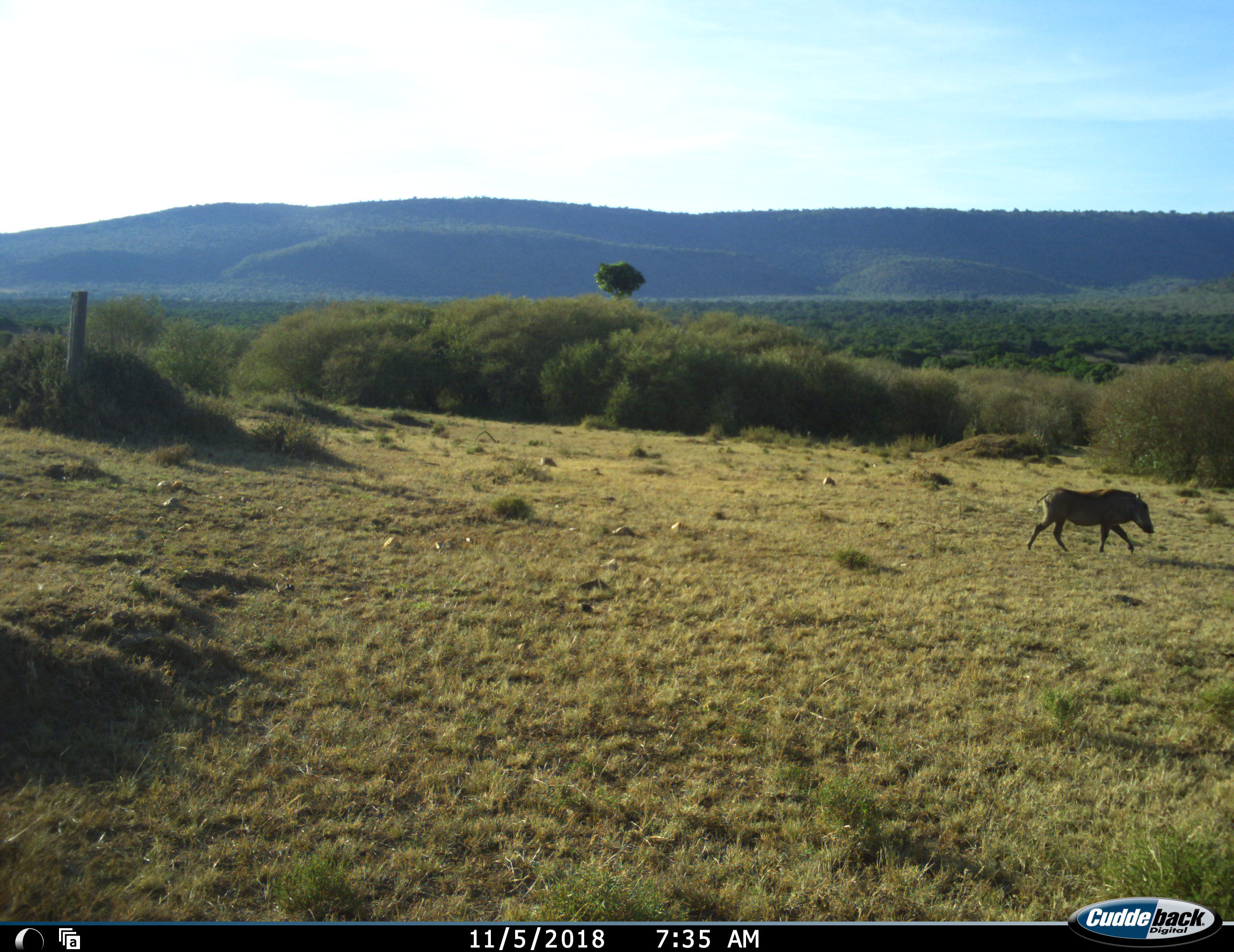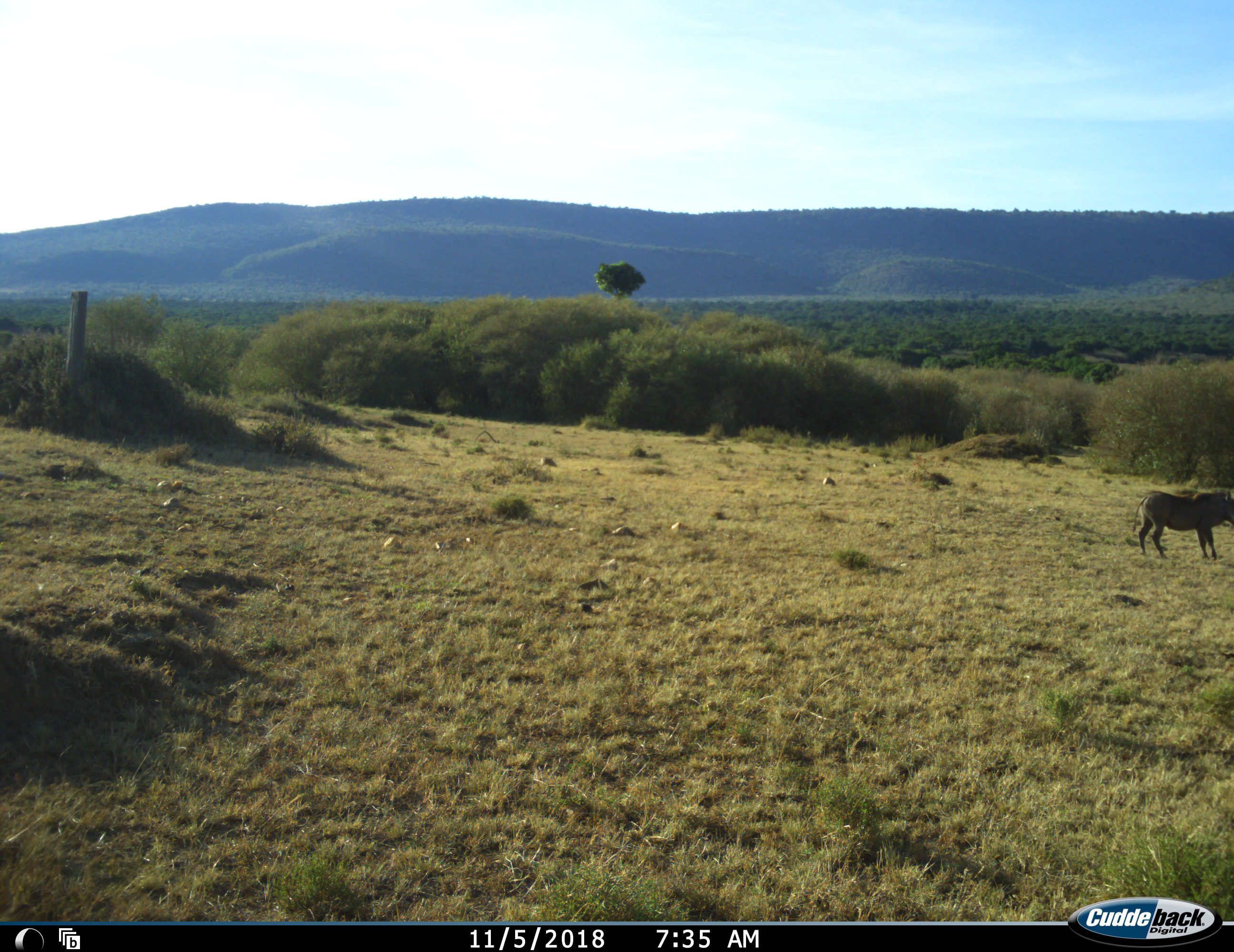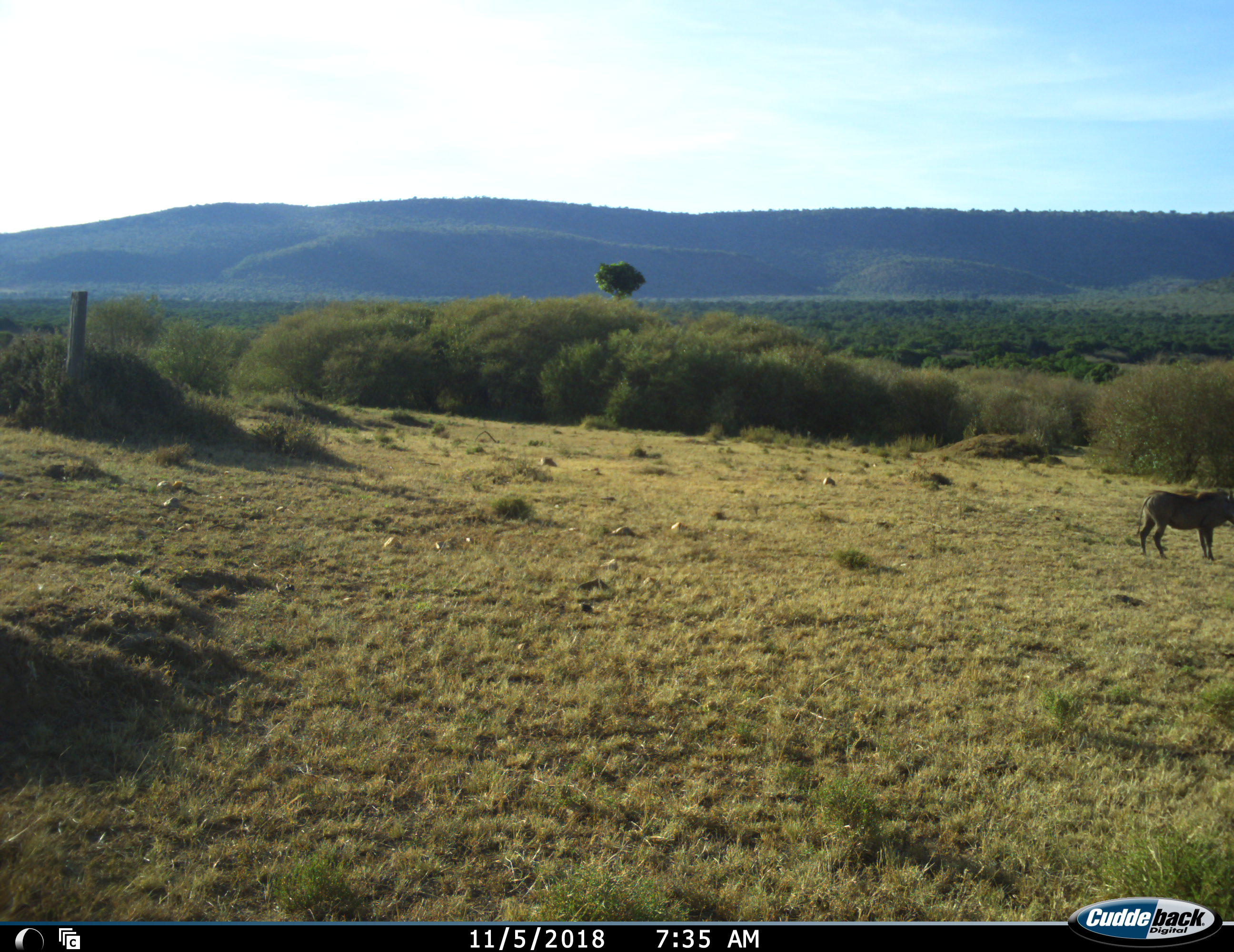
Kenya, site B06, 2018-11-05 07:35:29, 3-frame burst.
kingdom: Animalia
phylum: Chordata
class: Mammalia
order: Artiodactyla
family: Suidae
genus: Phacochoerus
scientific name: Phacochoerus africanus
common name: warthog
Warthog (Phacochoerus africanus), count 1. Behavior (volunteer vote fractions): standing 20%, resting 0%, moving 100%, interacting 0%. Young present (vote fraction): 0%. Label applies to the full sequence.